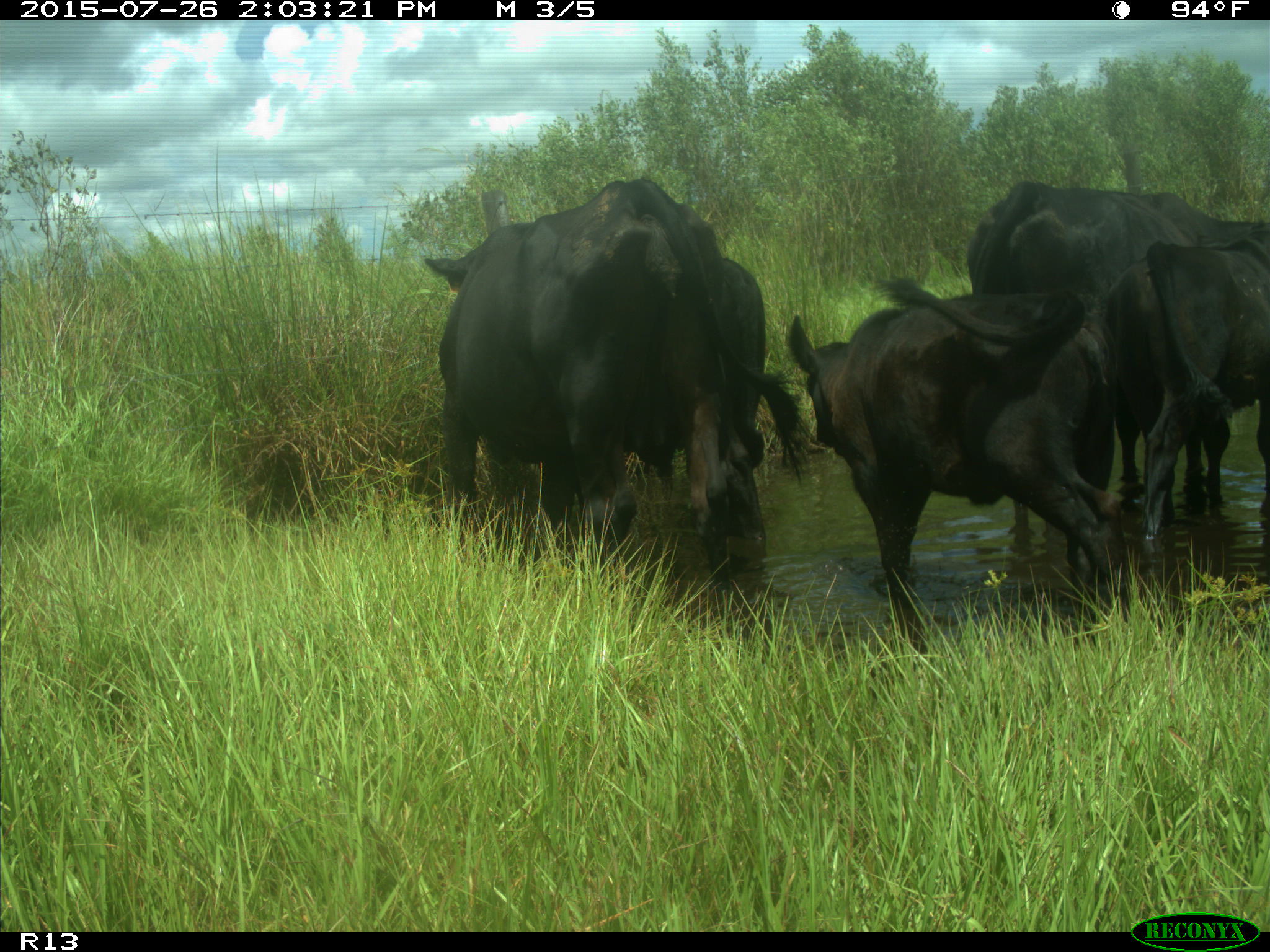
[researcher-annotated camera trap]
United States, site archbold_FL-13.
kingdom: Animalia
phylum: Chordata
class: Mammalia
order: Artiodactyla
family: Bovidae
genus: Bos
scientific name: Bos taurus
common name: domestic cow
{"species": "Bos taurus (domestic cow)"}